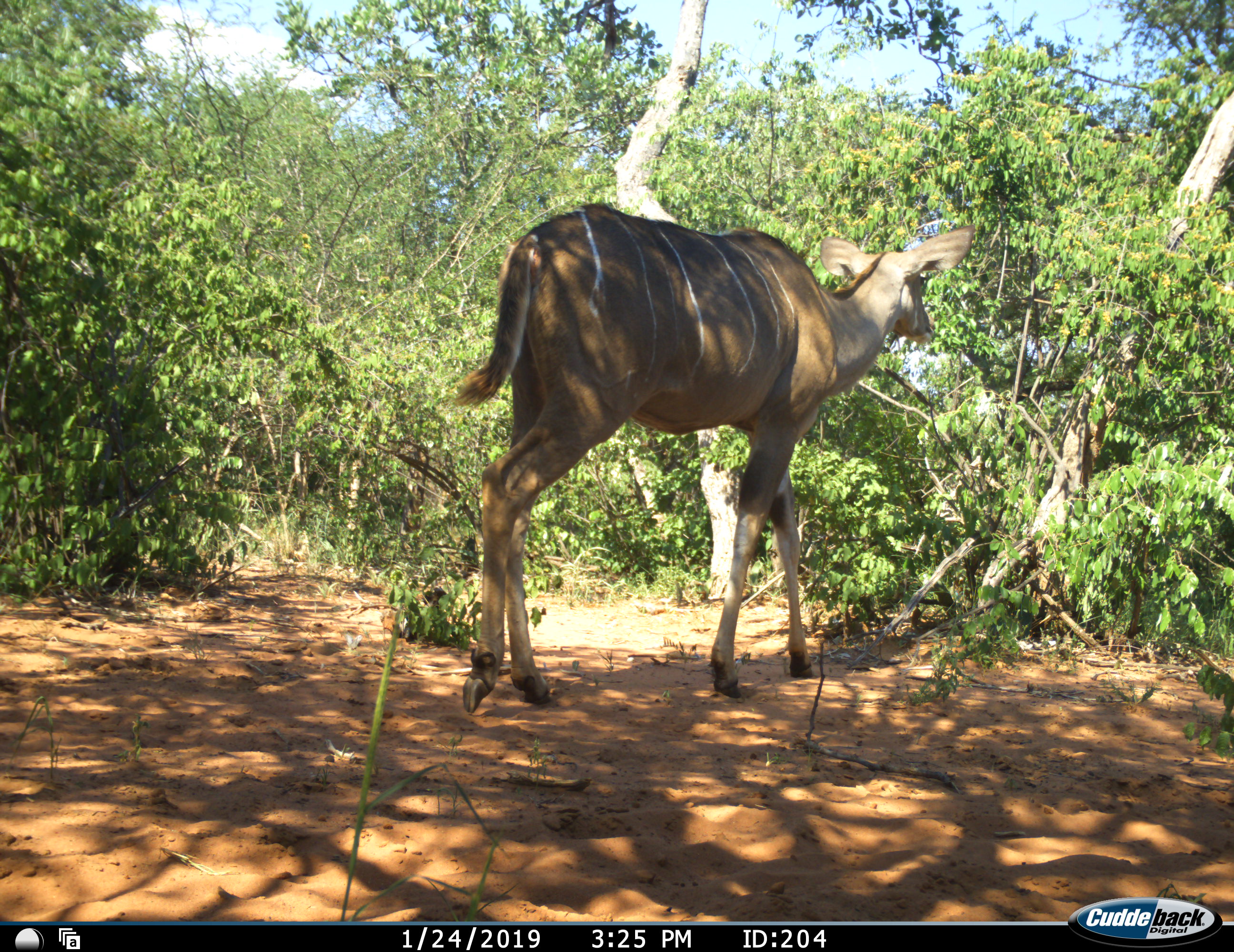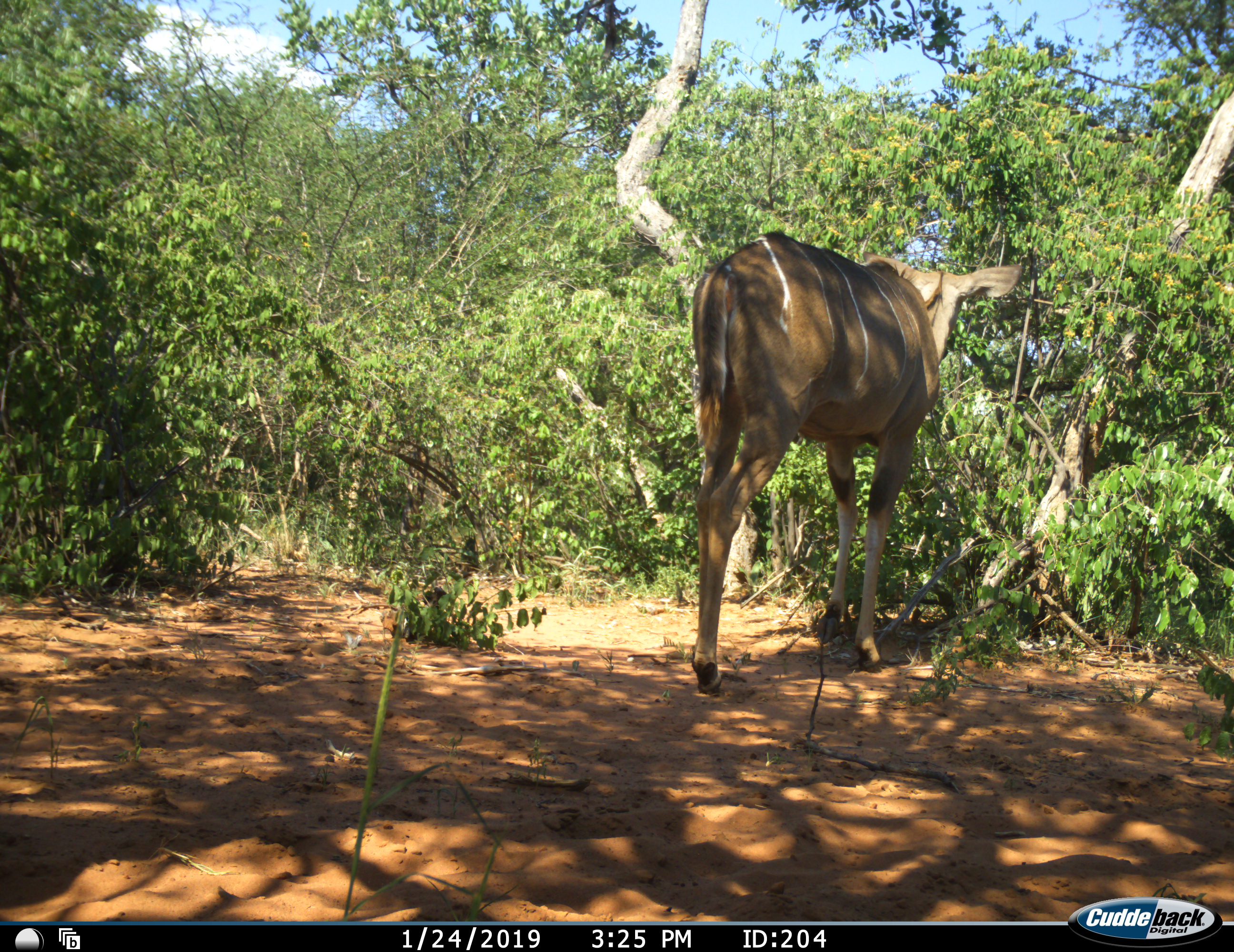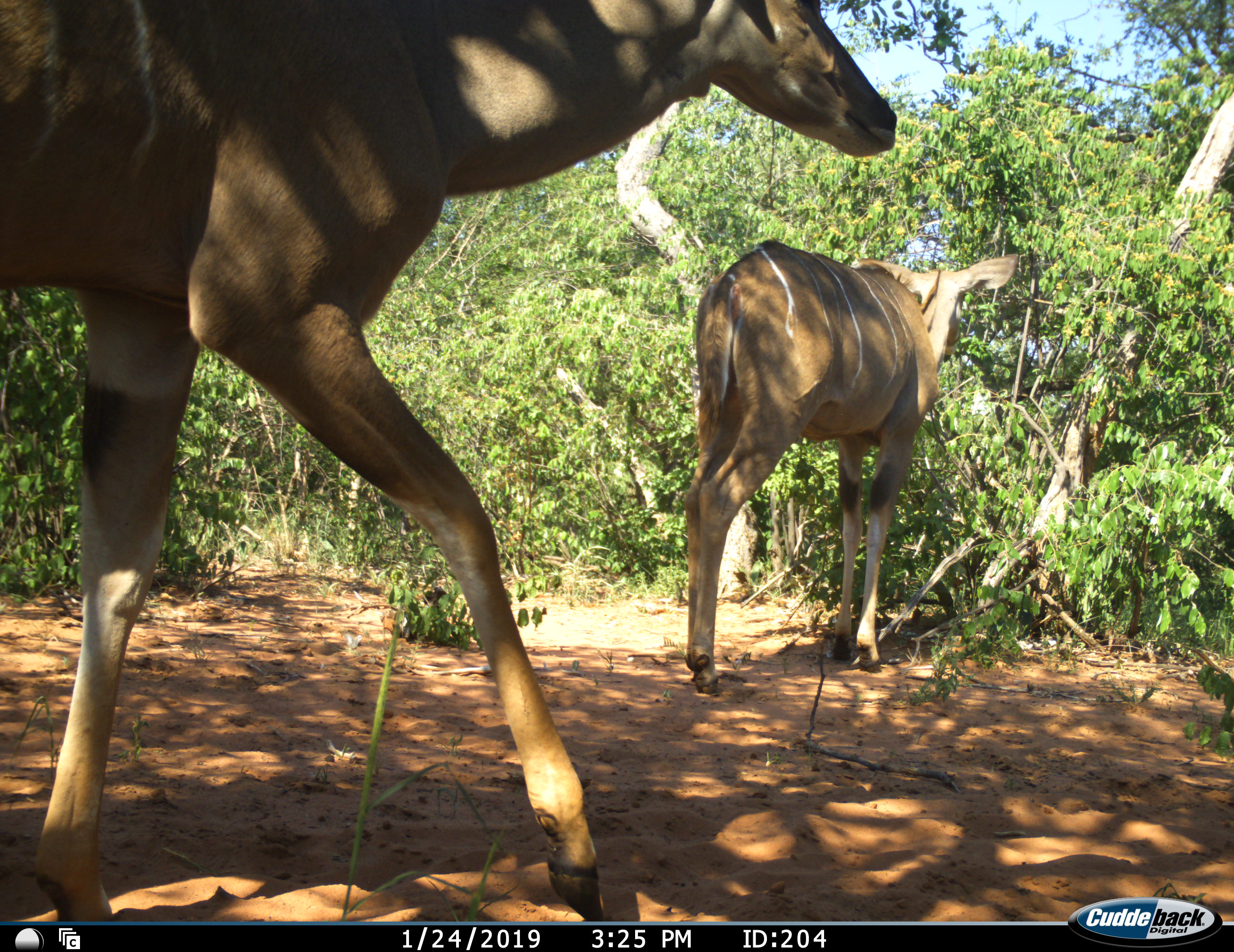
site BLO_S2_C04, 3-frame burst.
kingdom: Animalia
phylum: Chordata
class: Mammalia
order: Artiodactyla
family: Bovidae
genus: Tragelaphus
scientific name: Tragelaphus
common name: kudu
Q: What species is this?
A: Kudu (Tragelaphus).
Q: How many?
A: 2.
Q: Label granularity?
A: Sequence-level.